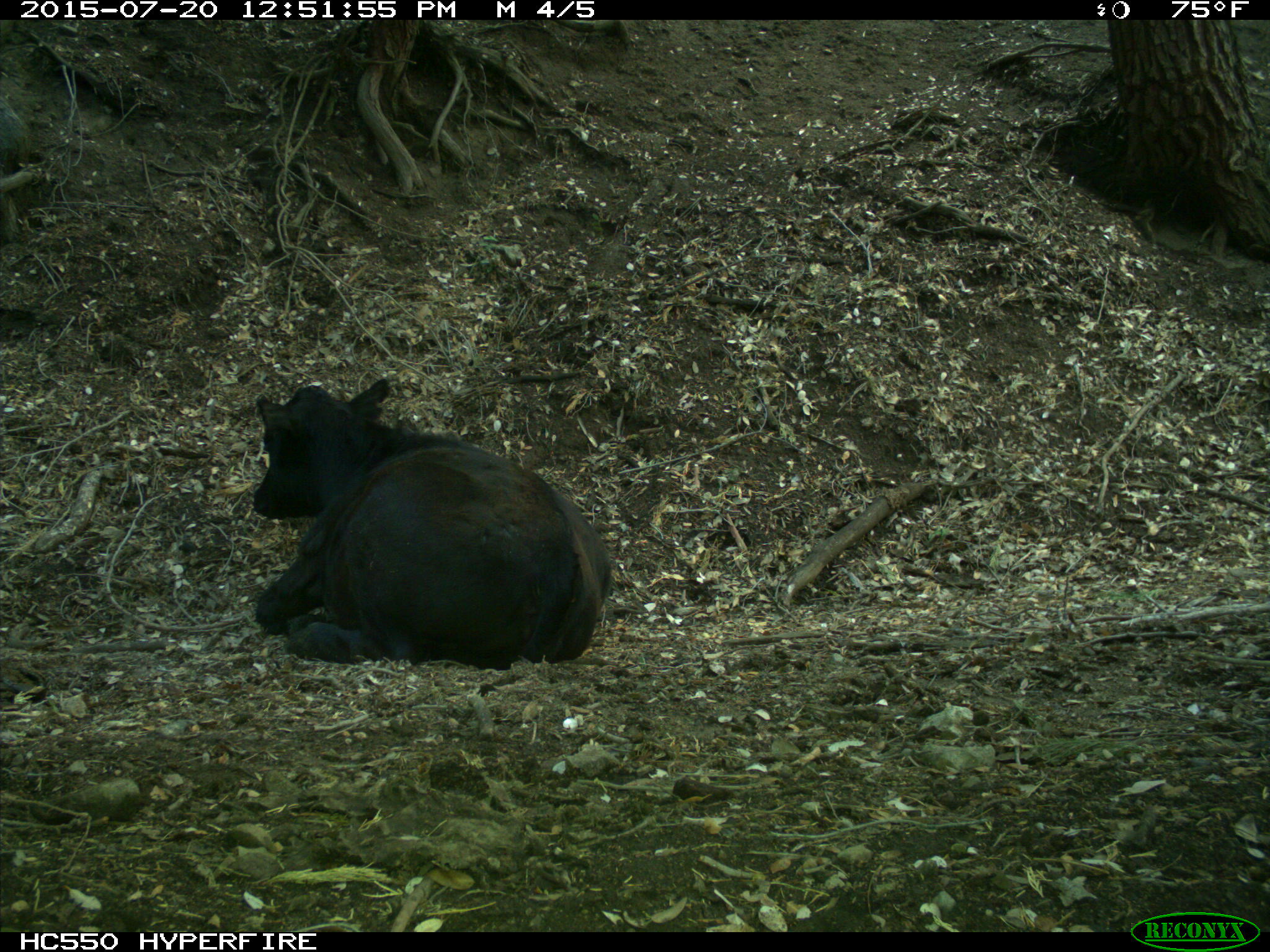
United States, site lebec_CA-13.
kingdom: Animalia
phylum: Chordata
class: Mammalia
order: Artiodactyla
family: Bovidae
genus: Bos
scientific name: Bos taurus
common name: domestic cow